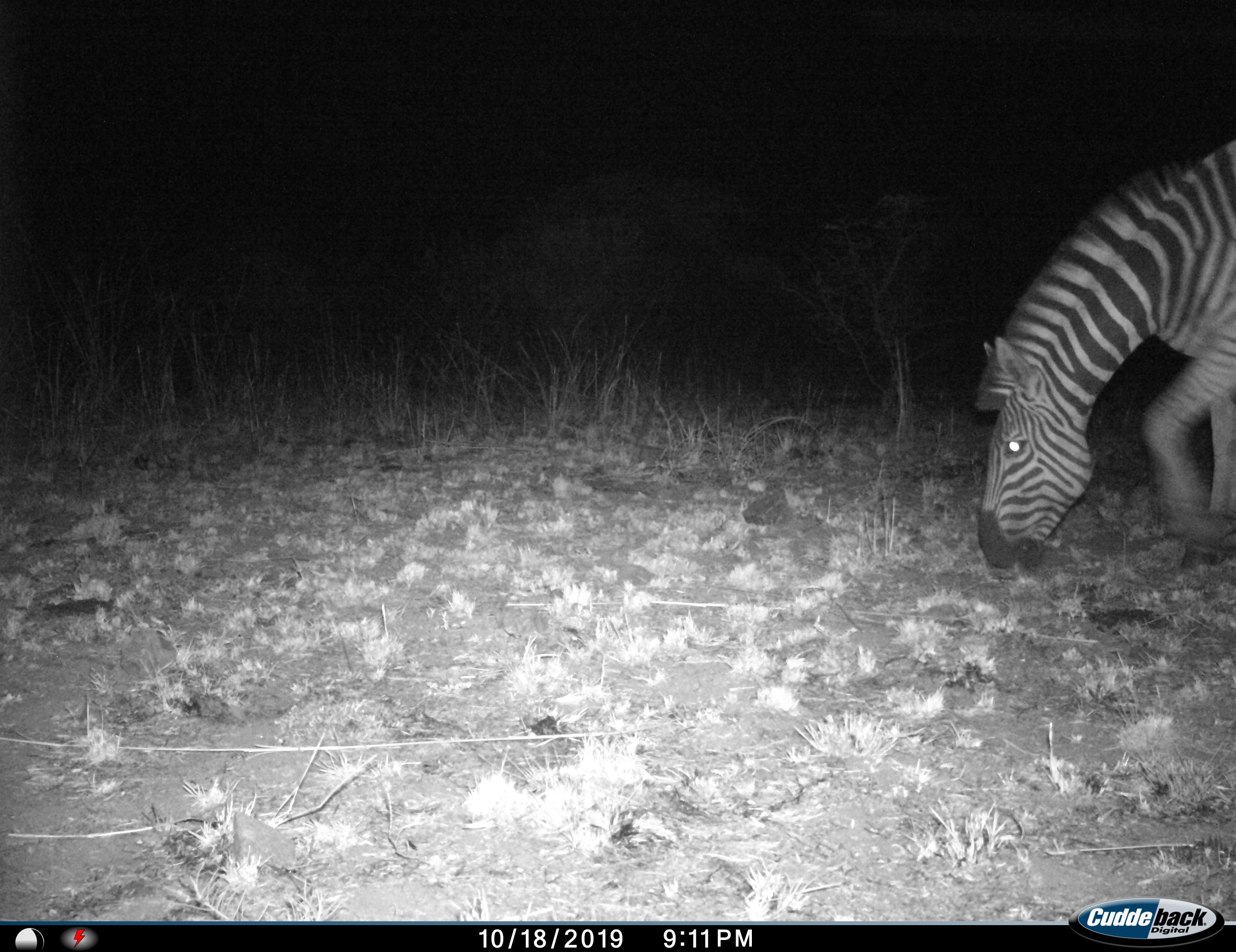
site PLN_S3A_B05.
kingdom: Animalia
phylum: Chordata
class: Mammalia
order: Perissodactyla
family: Equidae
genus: Equus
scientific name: Equus quagga burchellii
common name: burchell's zebra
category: zebraburchells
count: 1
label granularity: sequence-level